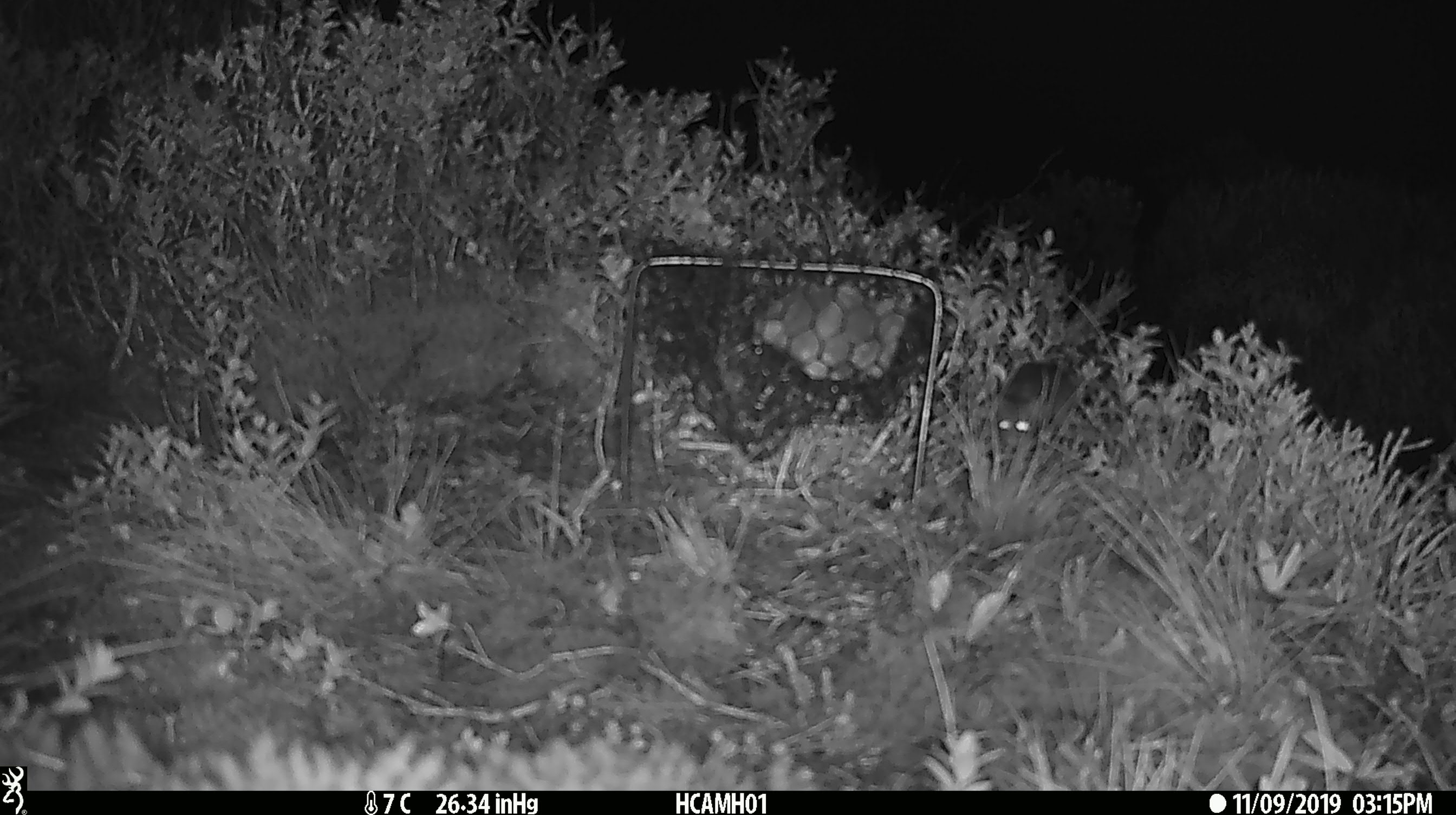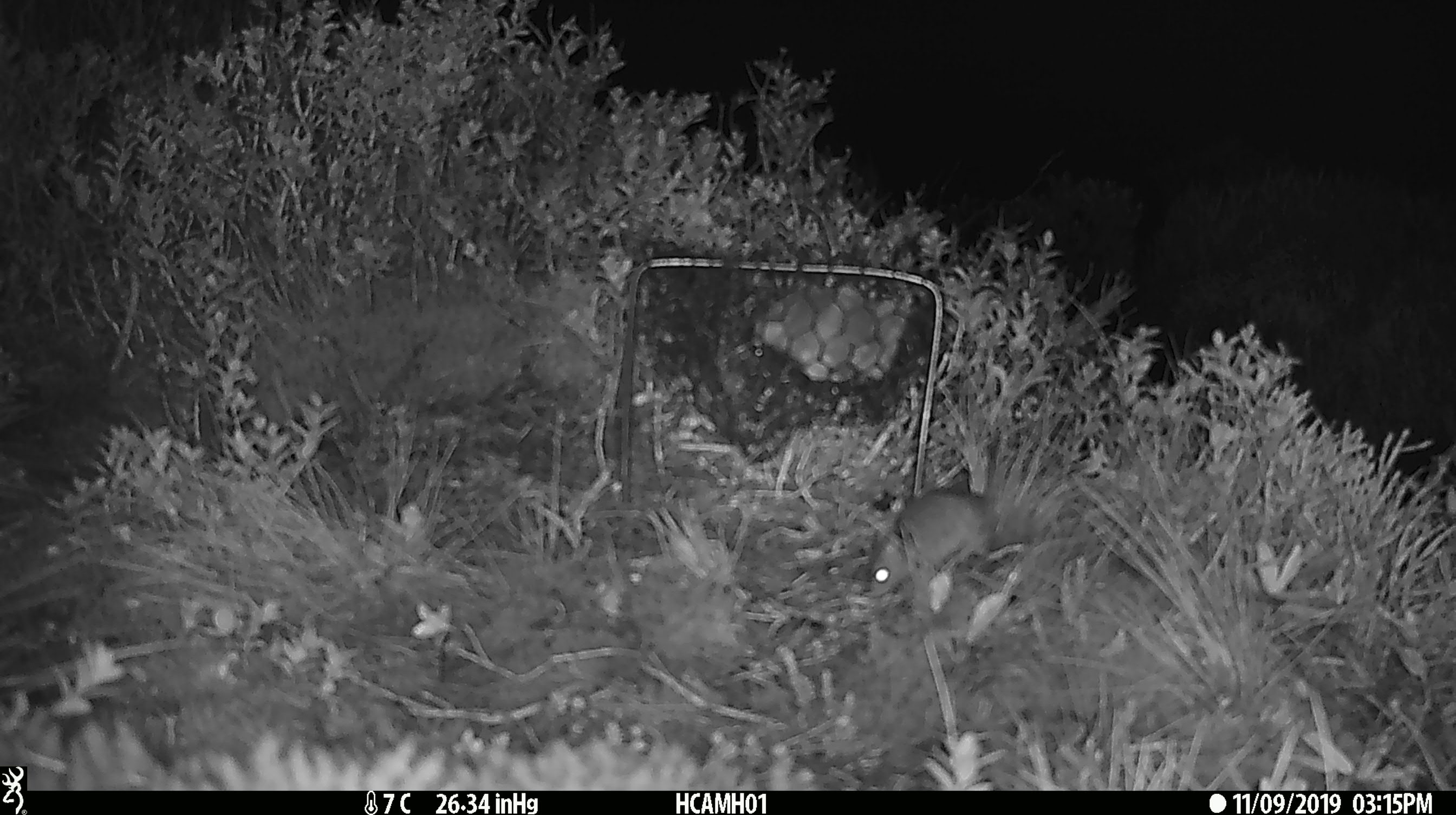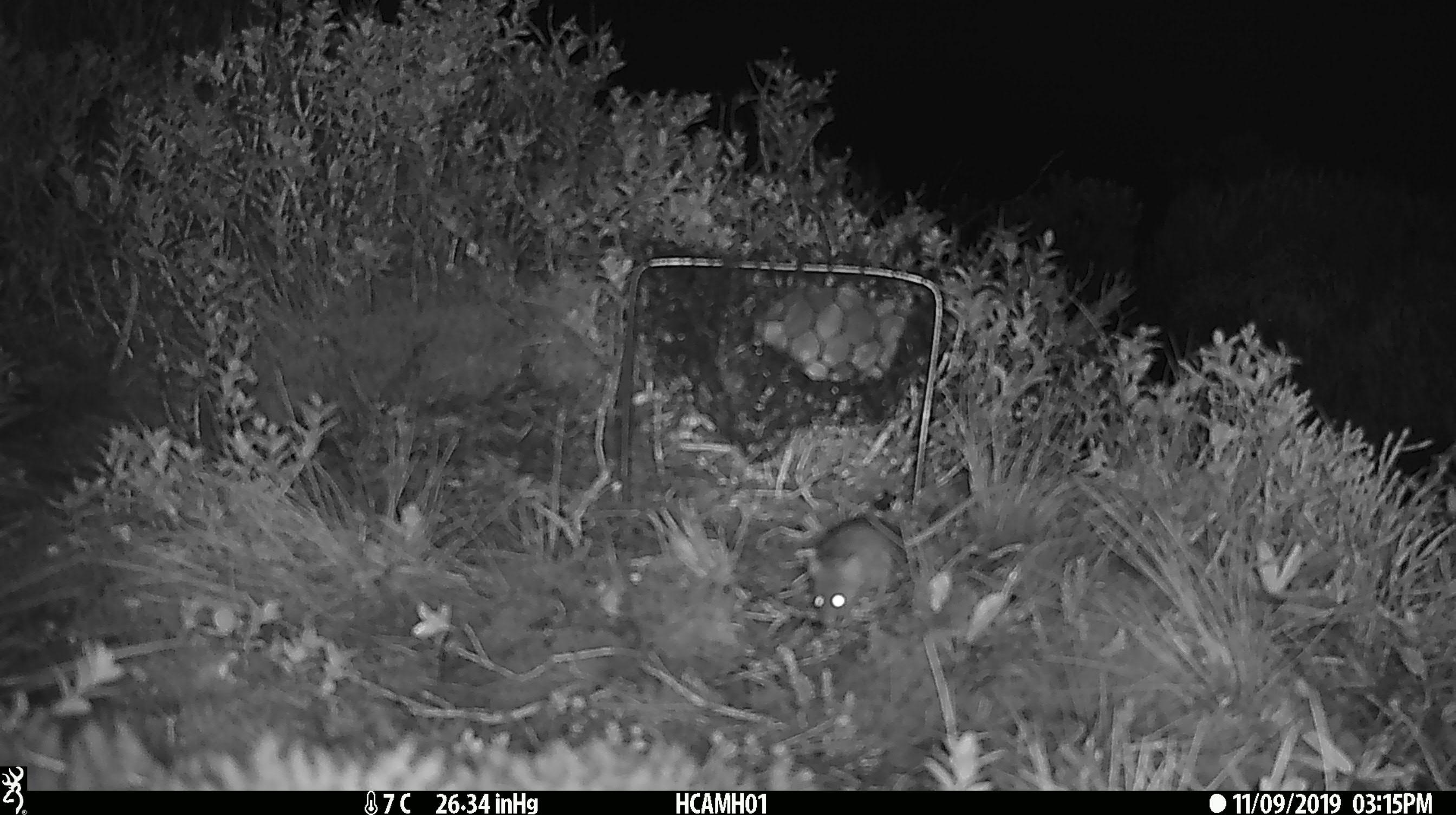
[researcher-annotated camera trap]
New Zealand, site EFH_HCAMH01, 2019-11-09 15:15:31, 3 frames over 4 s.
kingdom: Animalia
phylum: Chordata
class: Mammalia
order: Rodentia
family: Muridae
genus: Mus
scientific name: Mus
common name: mouse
Mouse (Mus).